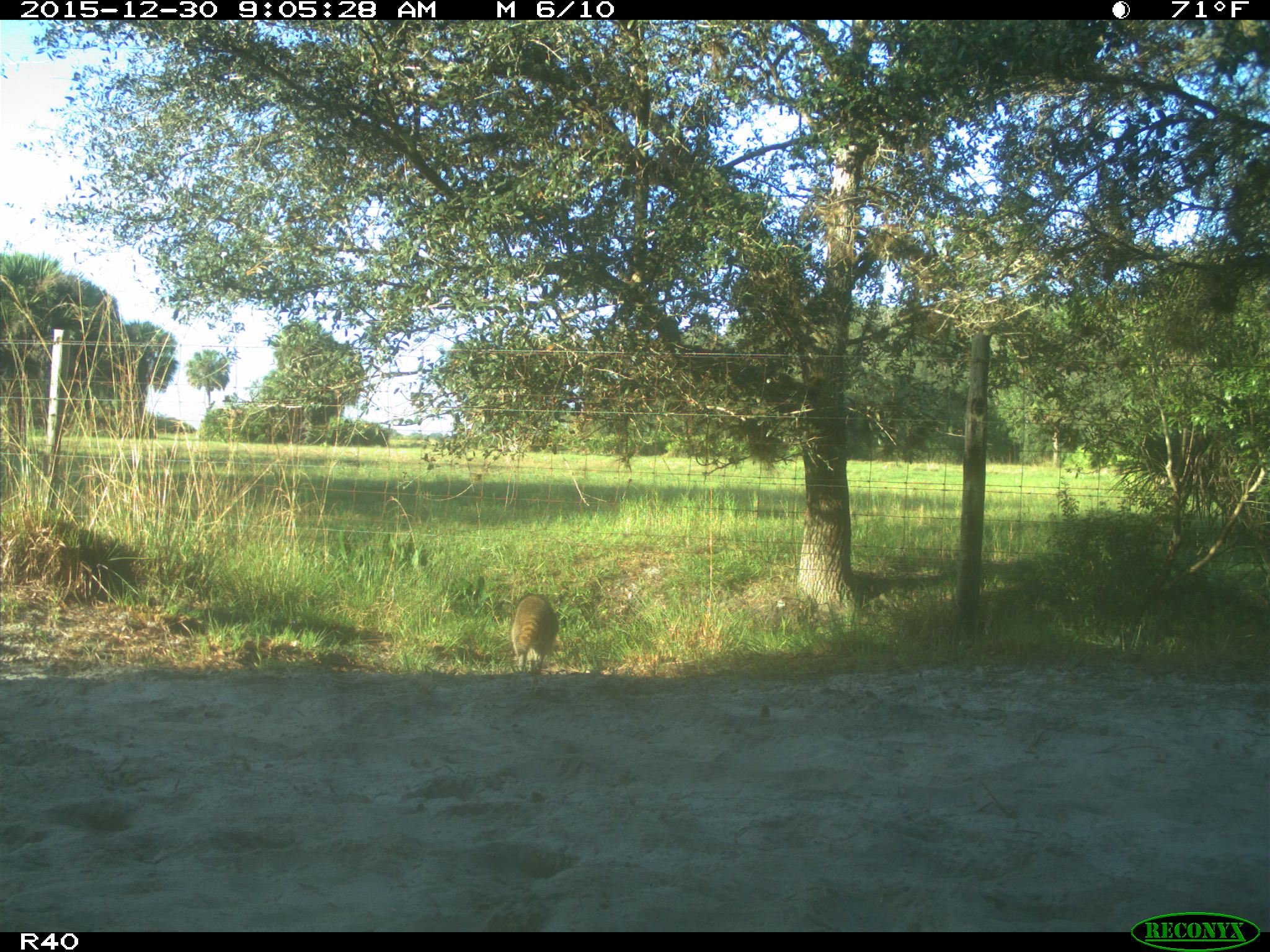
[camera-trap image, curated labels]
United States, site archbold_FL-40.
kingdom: Animalia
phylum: Chordata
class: Mammalia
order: Carnivora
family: Procyonidae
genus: Procyon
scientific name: Procyon lotor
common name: common raccoon